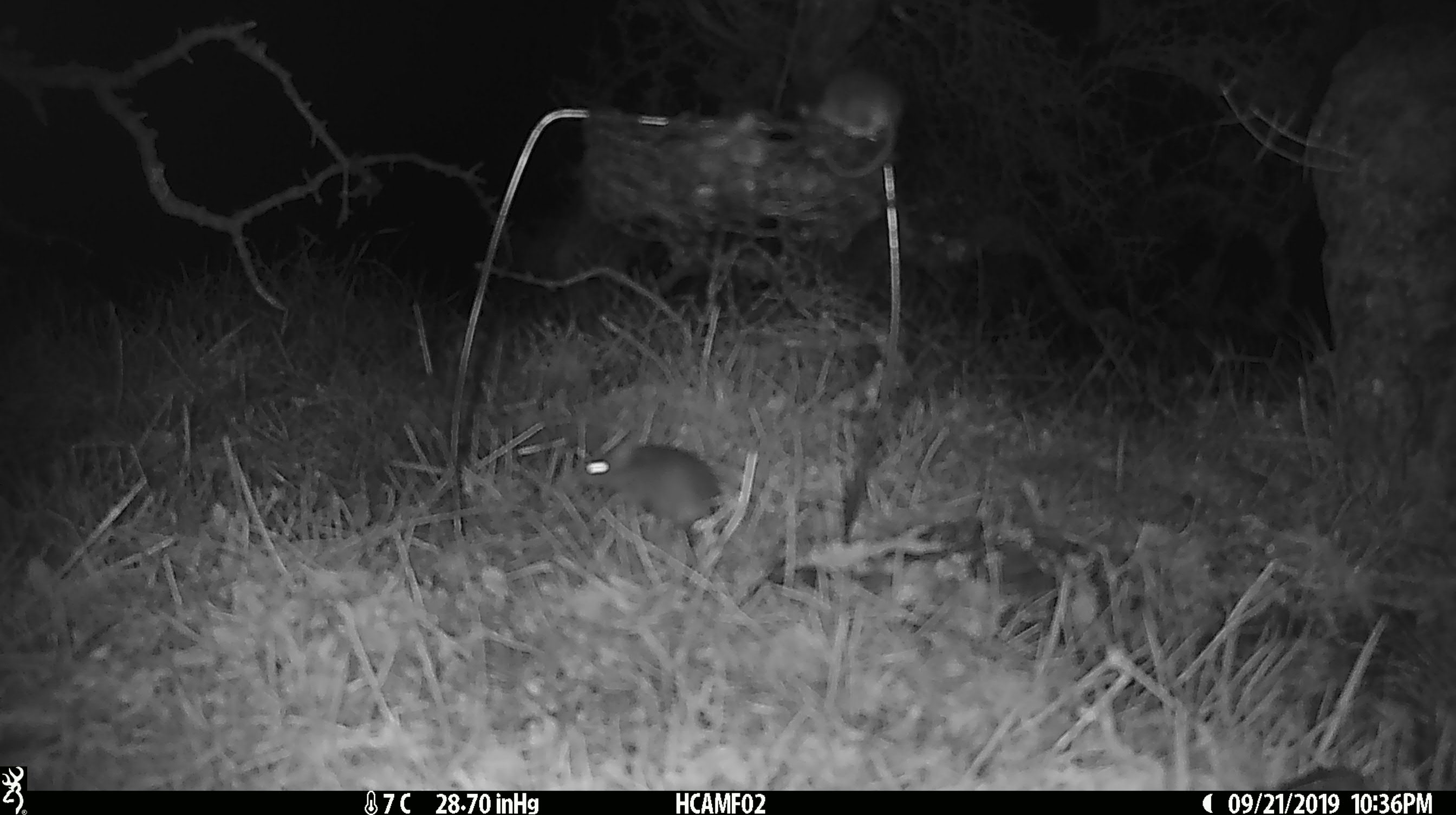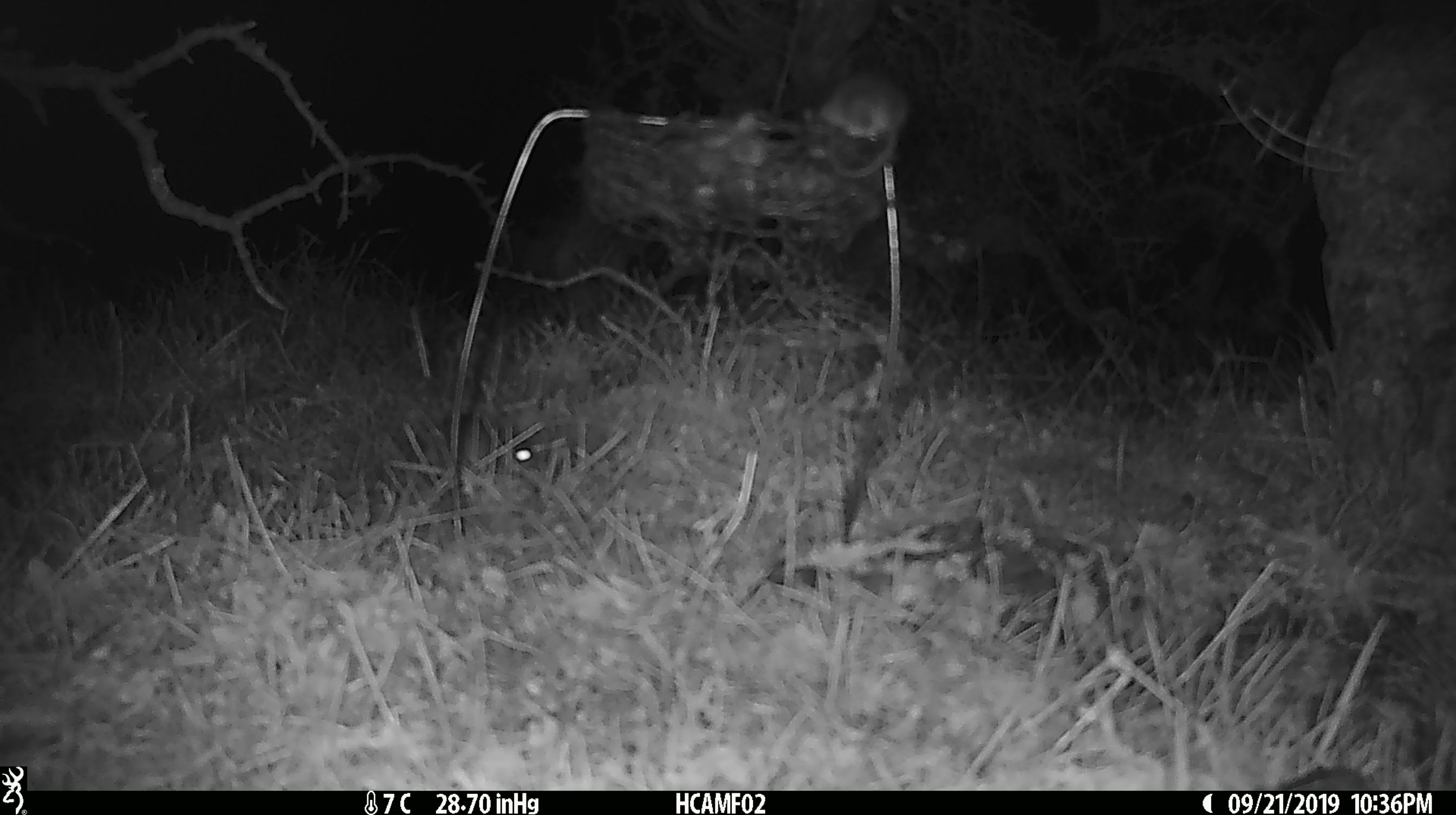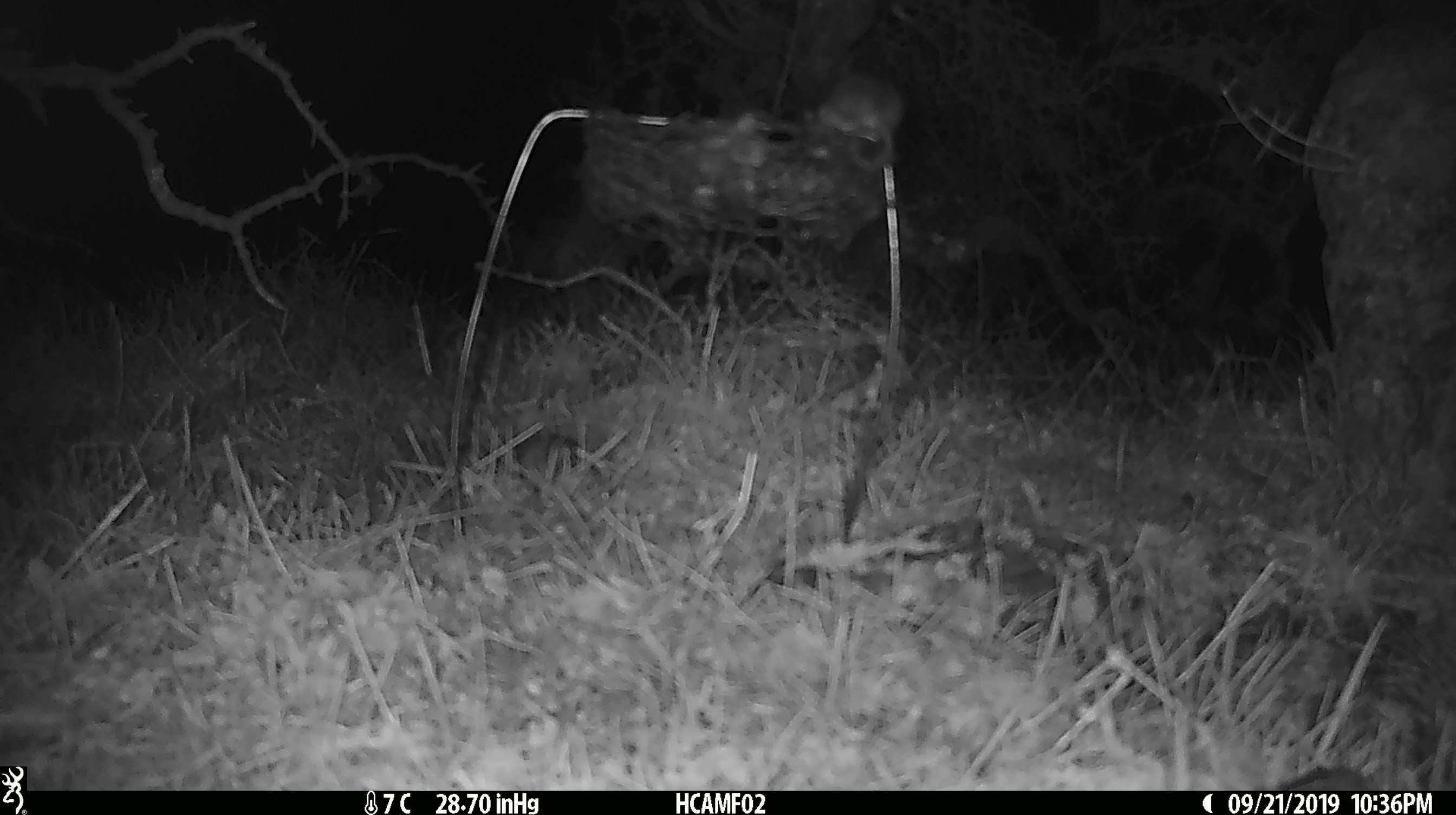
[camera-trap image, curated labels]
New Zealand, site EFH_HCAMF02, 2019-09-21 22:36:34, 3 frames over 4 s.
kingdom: Animalia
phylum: Chordata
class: Mammalia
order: Rodentia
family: Muridae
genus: Mus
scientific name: Mus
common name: mouse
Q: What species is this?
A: Mouse (Mus).